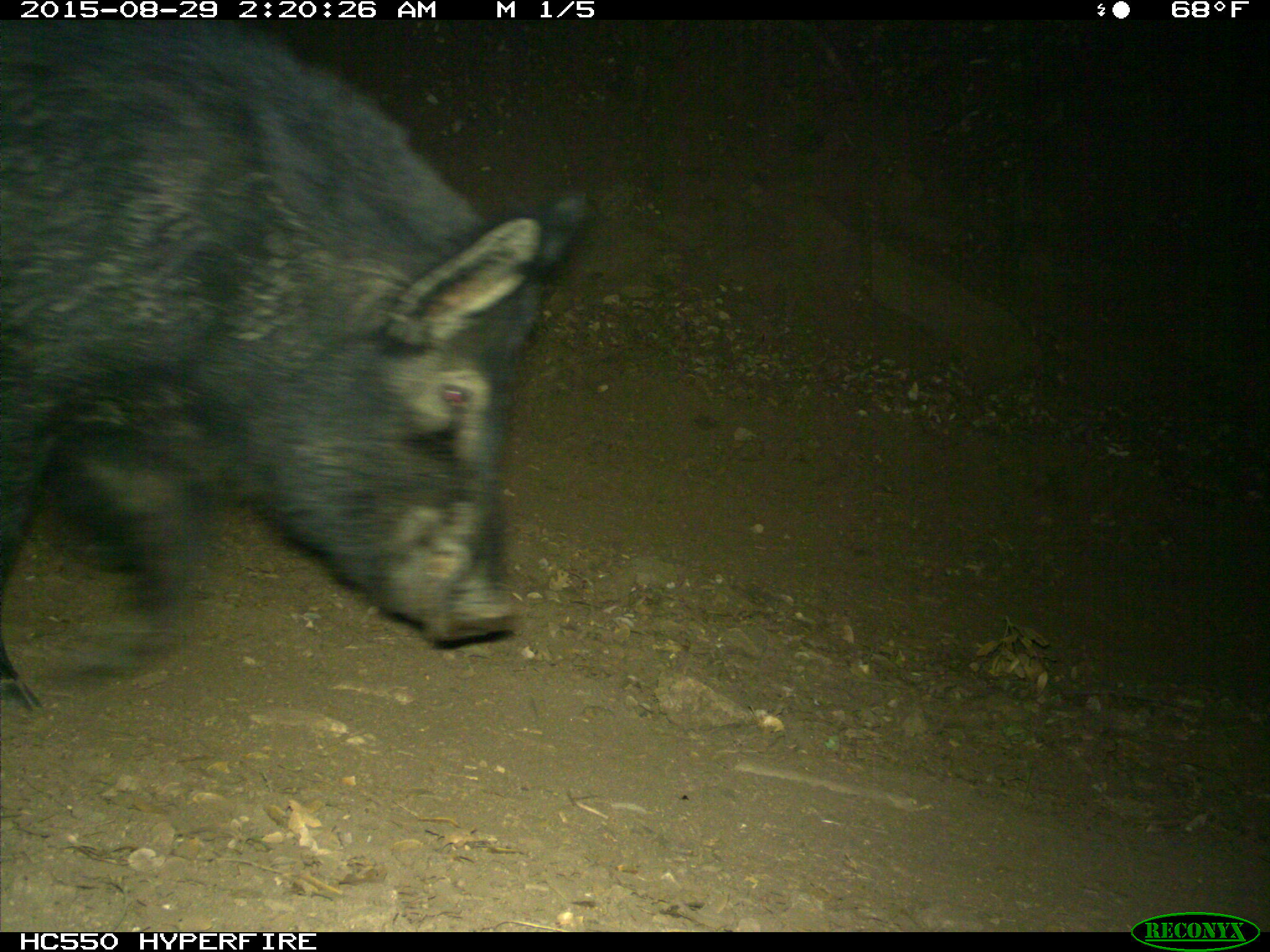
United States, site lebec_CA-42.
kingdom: Animalia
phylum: Chordata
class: Mammalia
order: Artiodactyla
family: Suidae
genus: Sus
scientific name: Sus scrofa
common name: wild boar